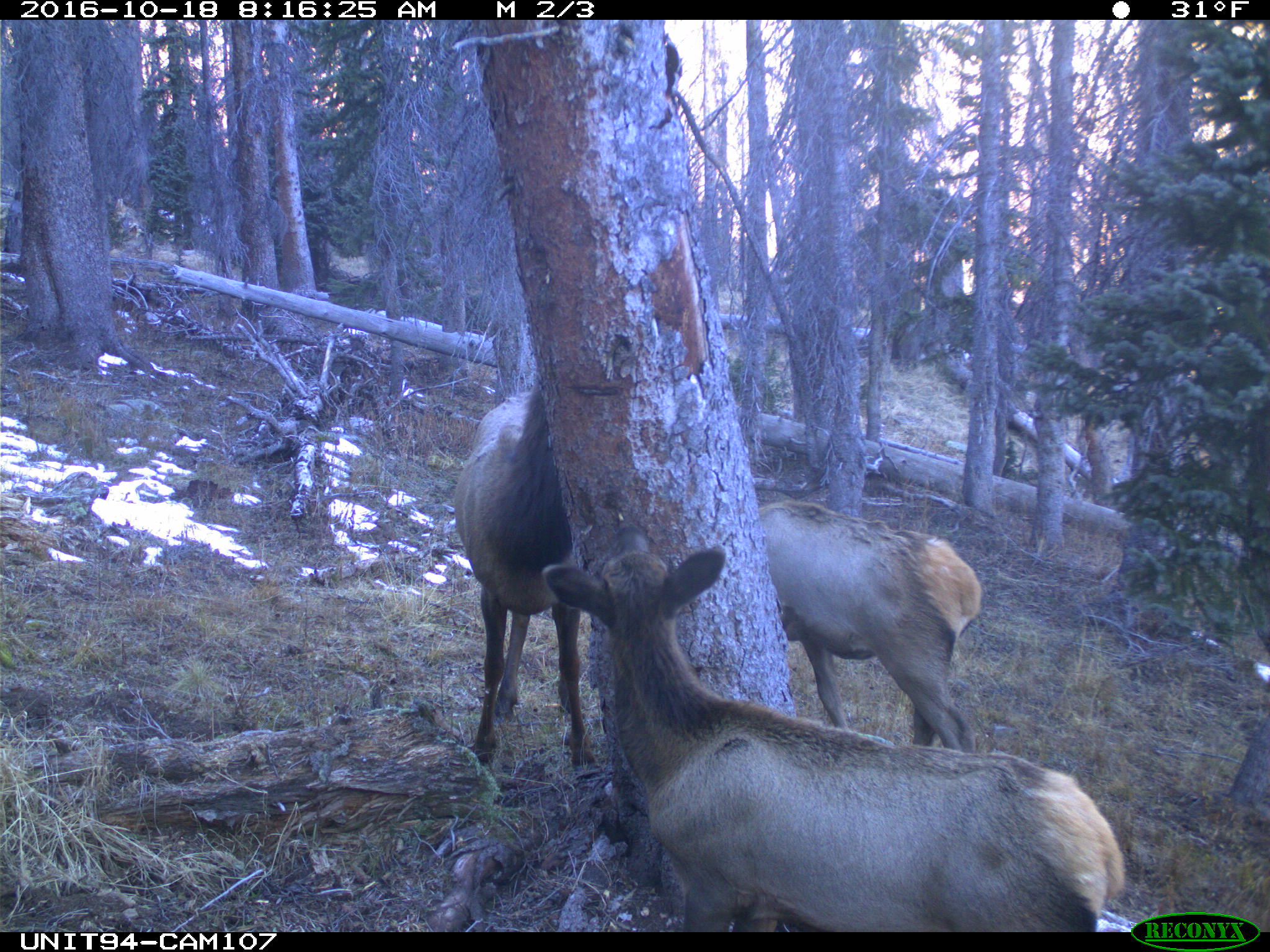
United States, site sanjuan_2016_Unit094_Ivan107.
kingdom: Animalia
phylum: Chordata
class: Mammalia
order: Artiodactyla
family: Cervidae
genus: Cervus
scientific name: Cervus elaphus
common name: red deer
Cervus elaphus (red deer).